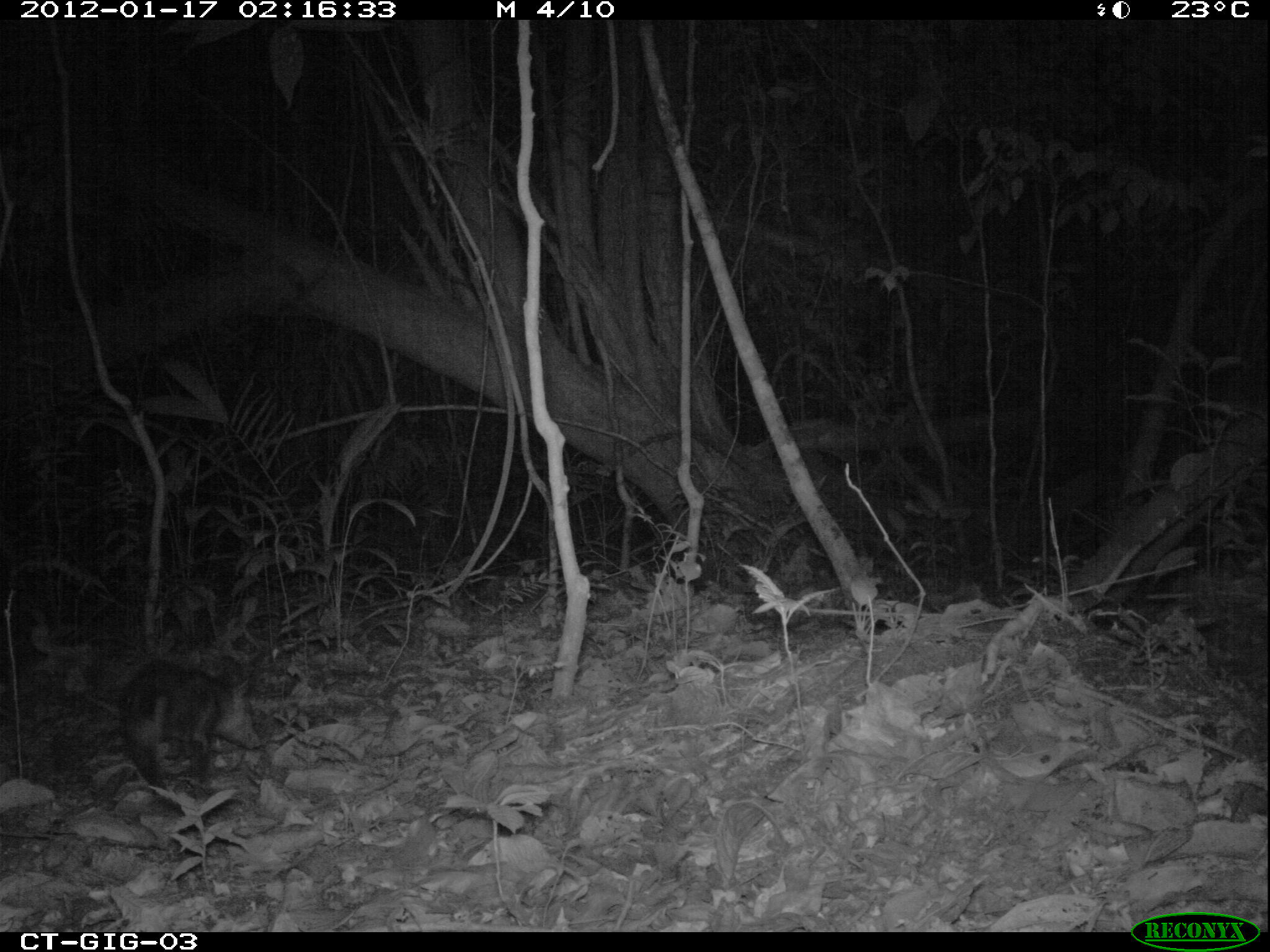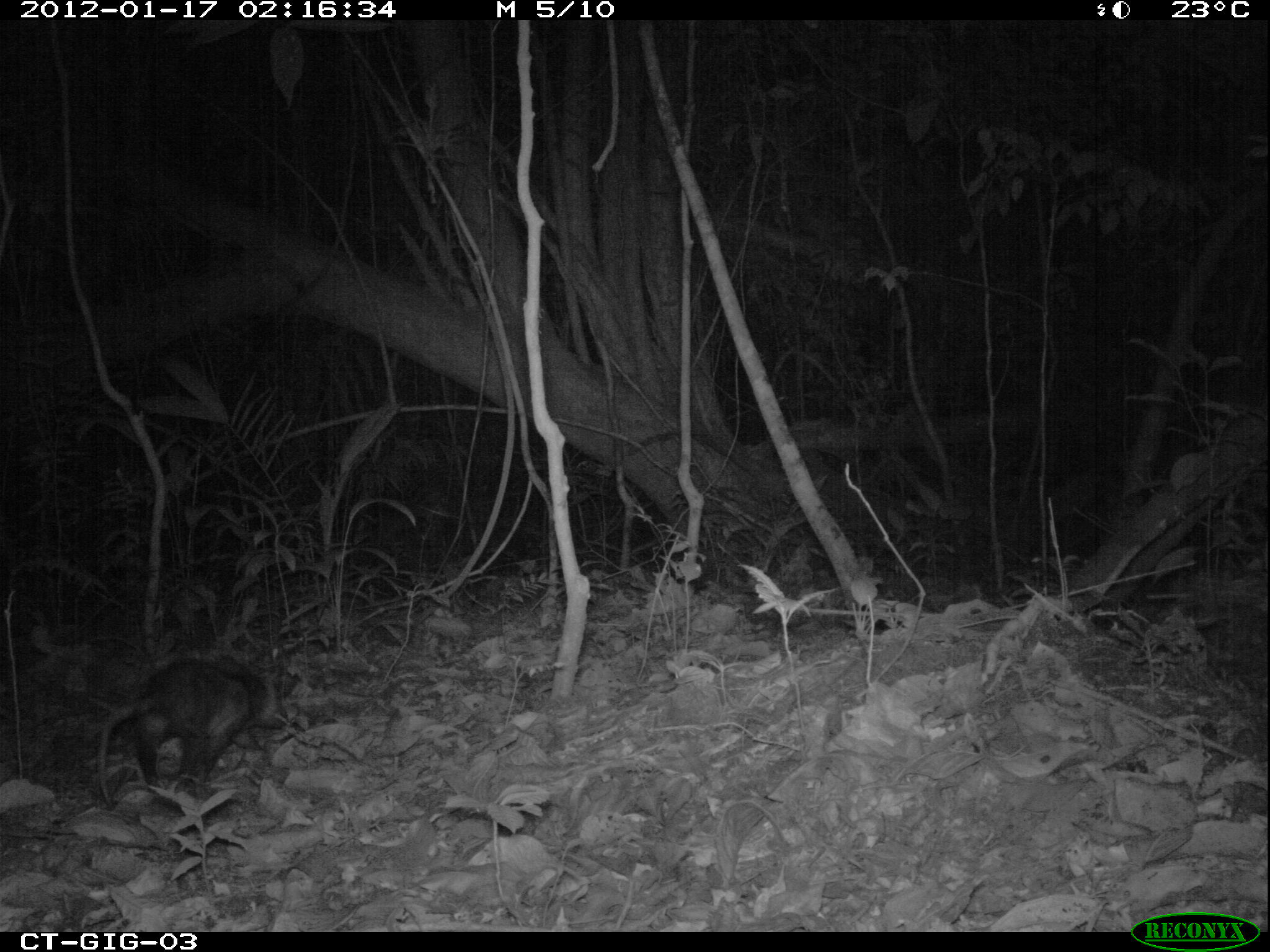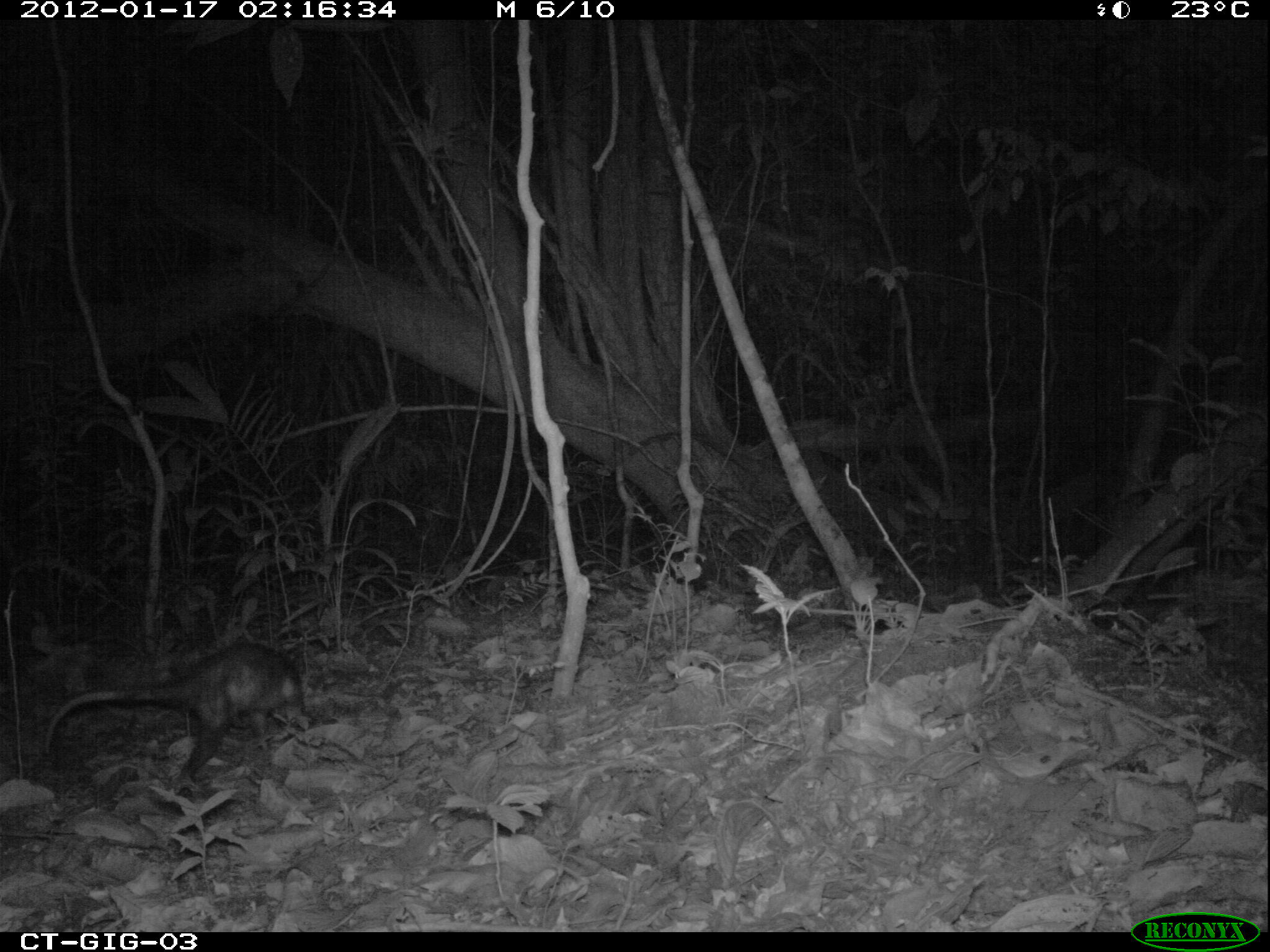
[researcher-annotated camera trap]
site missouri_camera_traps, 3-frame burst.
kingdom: Animalia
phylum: Chordata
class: Mammalia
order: Didelphimorphia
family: Didelphidae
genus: Didelphis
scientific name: Didelphis marsupialis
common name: common opossum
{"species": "common opossum (Didelphis marsupialis)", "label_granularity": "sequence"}